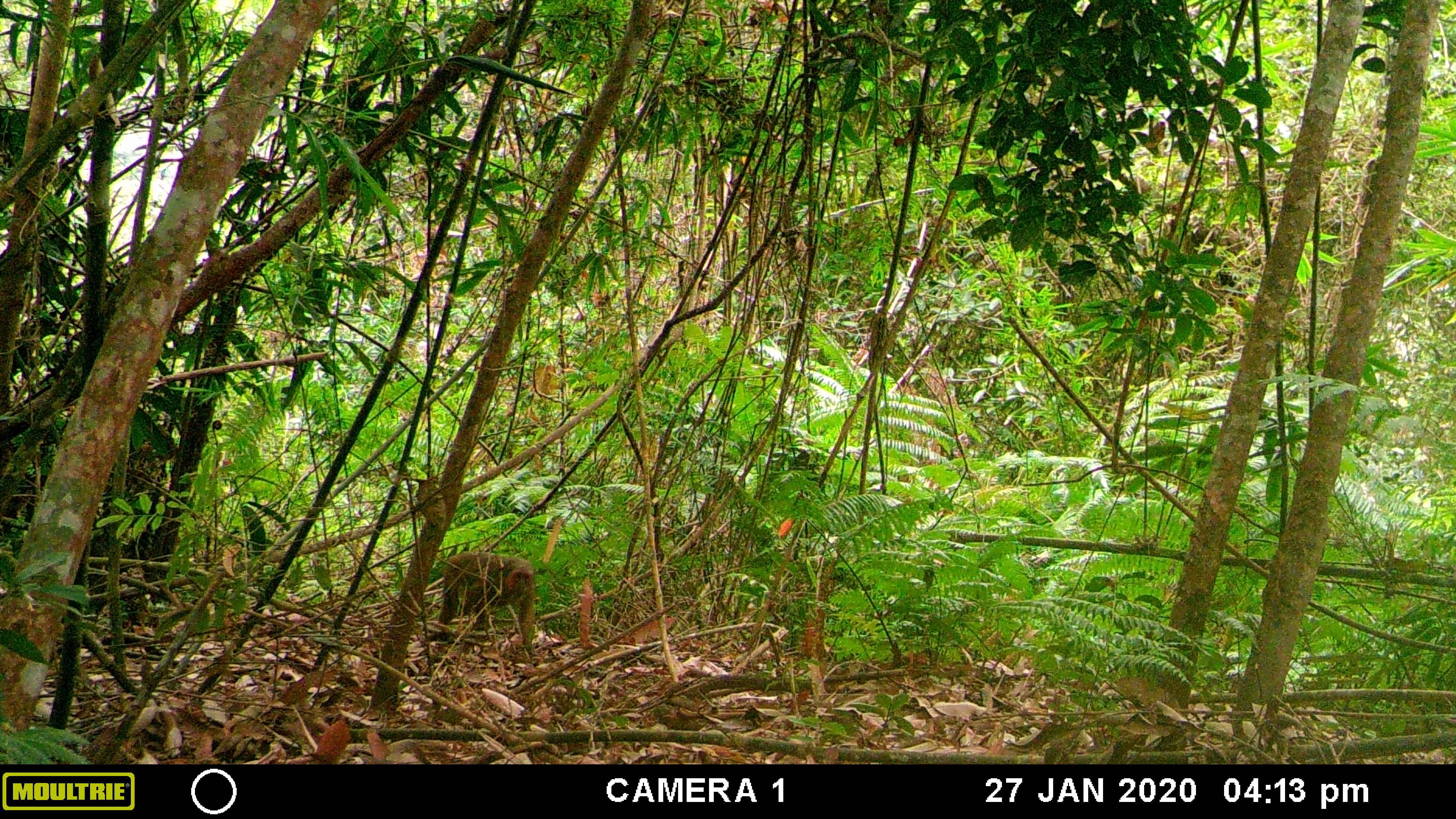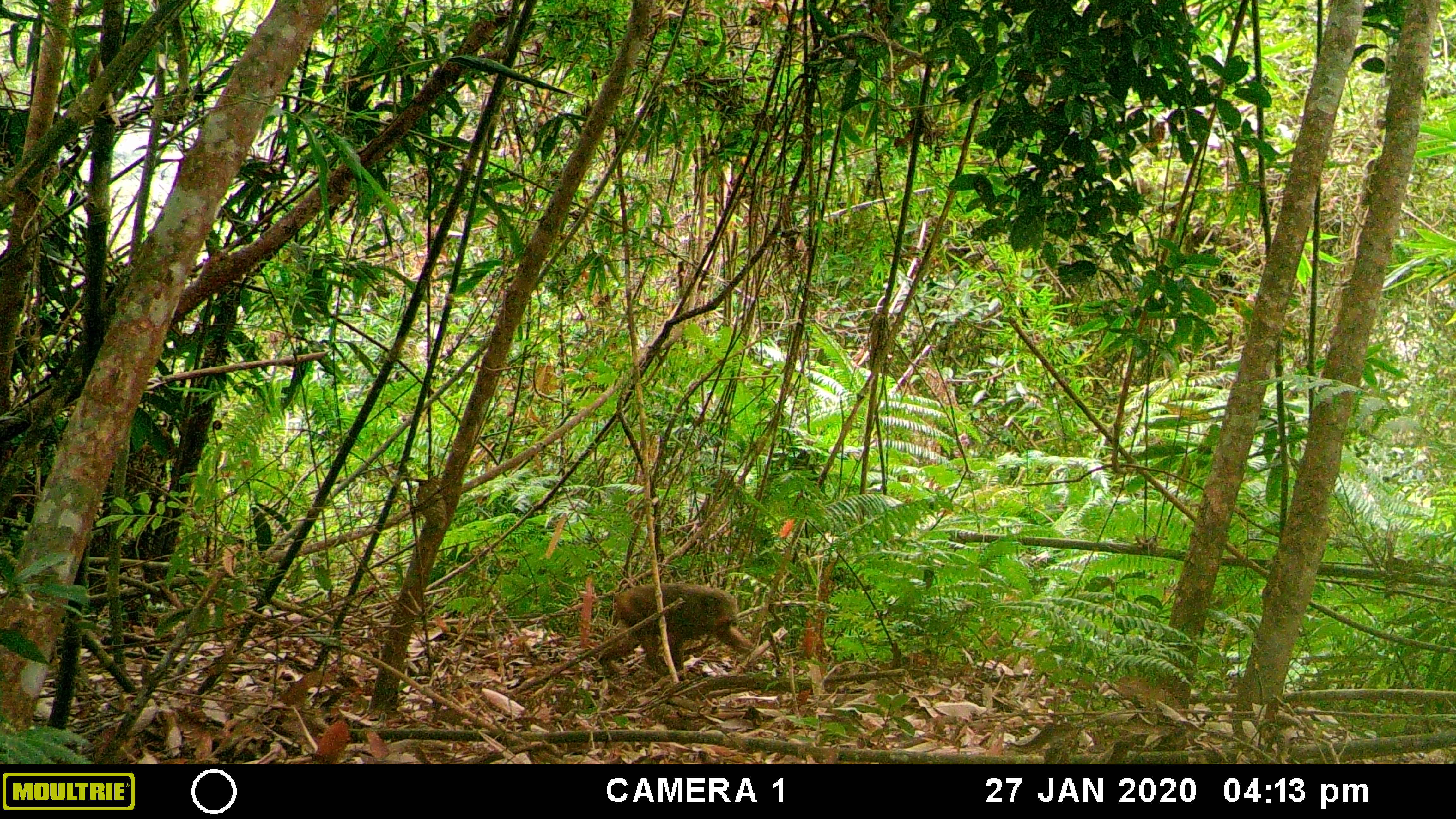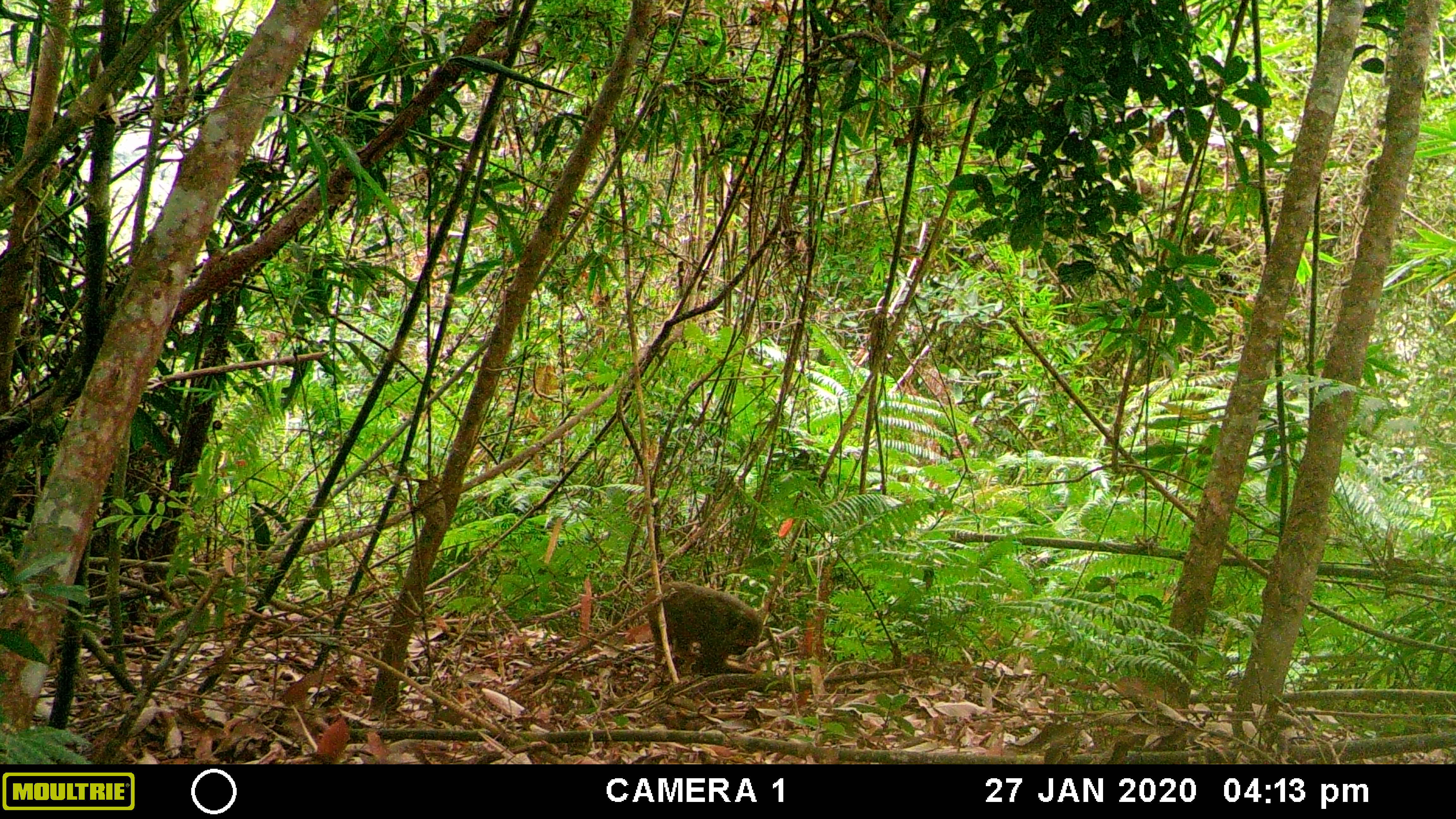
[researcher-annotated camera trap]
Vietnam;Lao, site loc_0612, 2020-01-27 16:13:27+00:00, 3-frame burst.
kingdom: Animalia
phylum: Chordata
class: Mammalia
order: Primates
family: Cercopithecidae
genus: Macaca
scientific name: Macaca arctoides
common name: stump-tailed macaque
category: stump tailed macaque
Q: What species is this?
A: Stump tailed macaque (stump-tailed macaque) (Macaca arctoides).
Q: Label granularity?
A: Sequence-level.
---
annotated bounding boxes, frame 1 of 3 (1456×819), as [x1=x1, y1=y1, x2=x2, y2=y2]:
stump tailed macaque: [x1=438, y1=551, x2=534, y2=651]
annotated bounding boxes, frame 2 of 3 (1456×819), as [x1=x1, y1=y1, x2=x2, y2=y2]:
stump tailed macaque: [x1=600, y1=582, x2=754, y2=676]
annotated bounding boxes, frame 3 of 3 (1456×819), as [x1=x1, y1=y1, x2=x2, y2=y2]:
stump tailed macaque: [x1=645, y1=580, x2=766, y2=674]